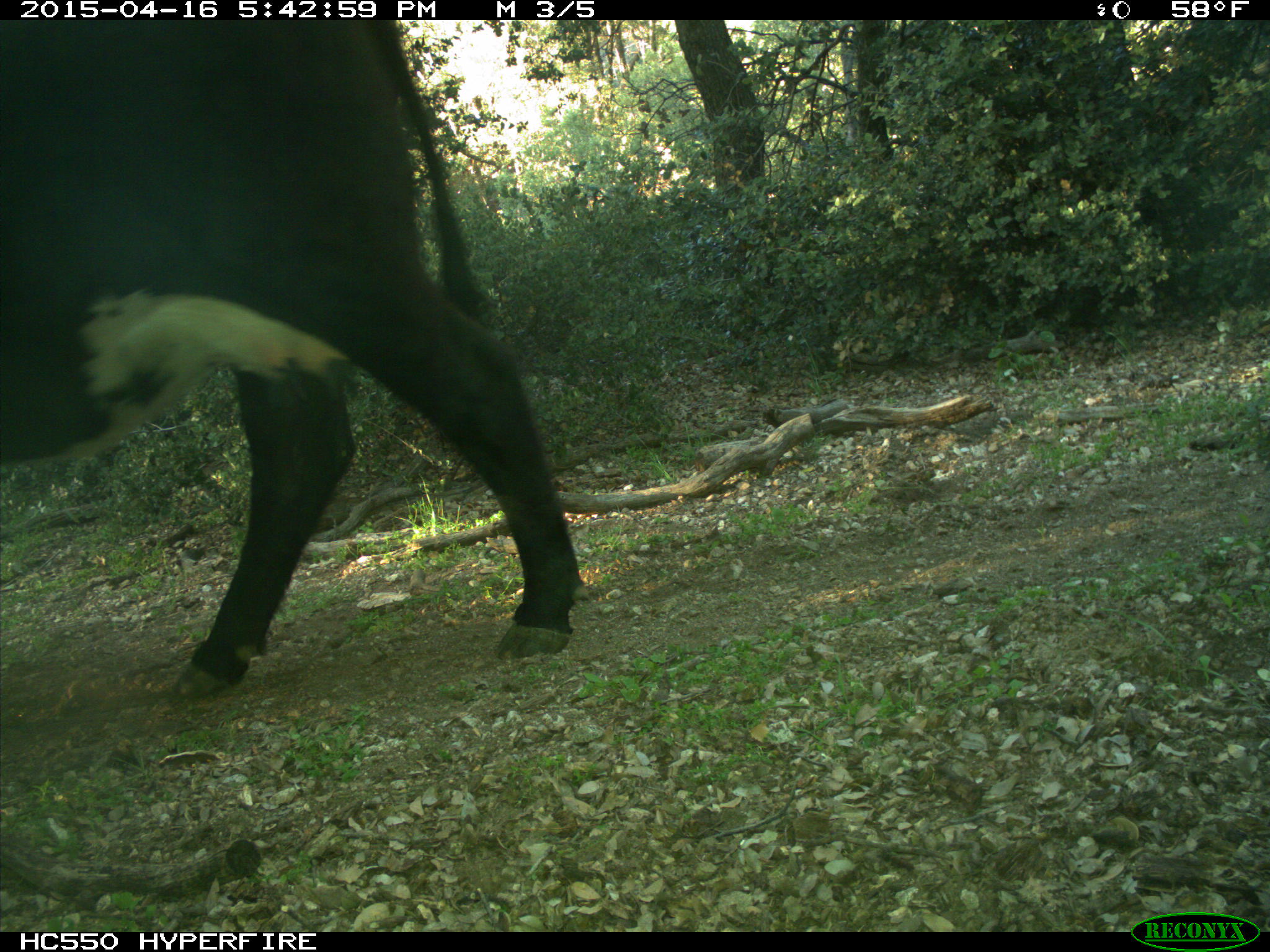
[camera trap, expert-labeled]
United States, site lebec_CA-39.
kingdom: Animalia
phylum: Chordata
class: Mammalia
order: Artiodactyla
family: Bovidae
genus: Bos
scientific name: Bos taurus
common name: domestic cow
Bos taurus (domestic cow).